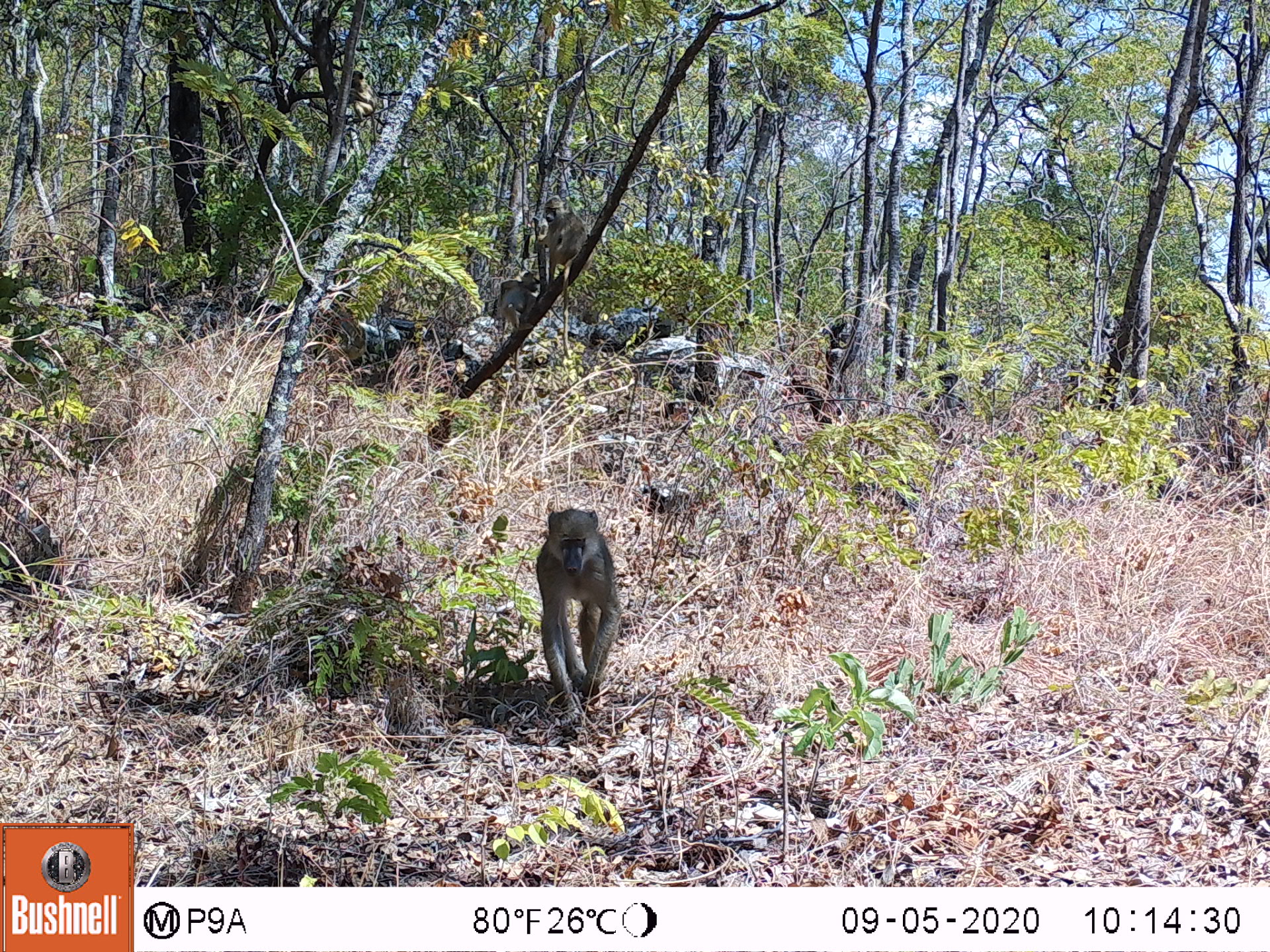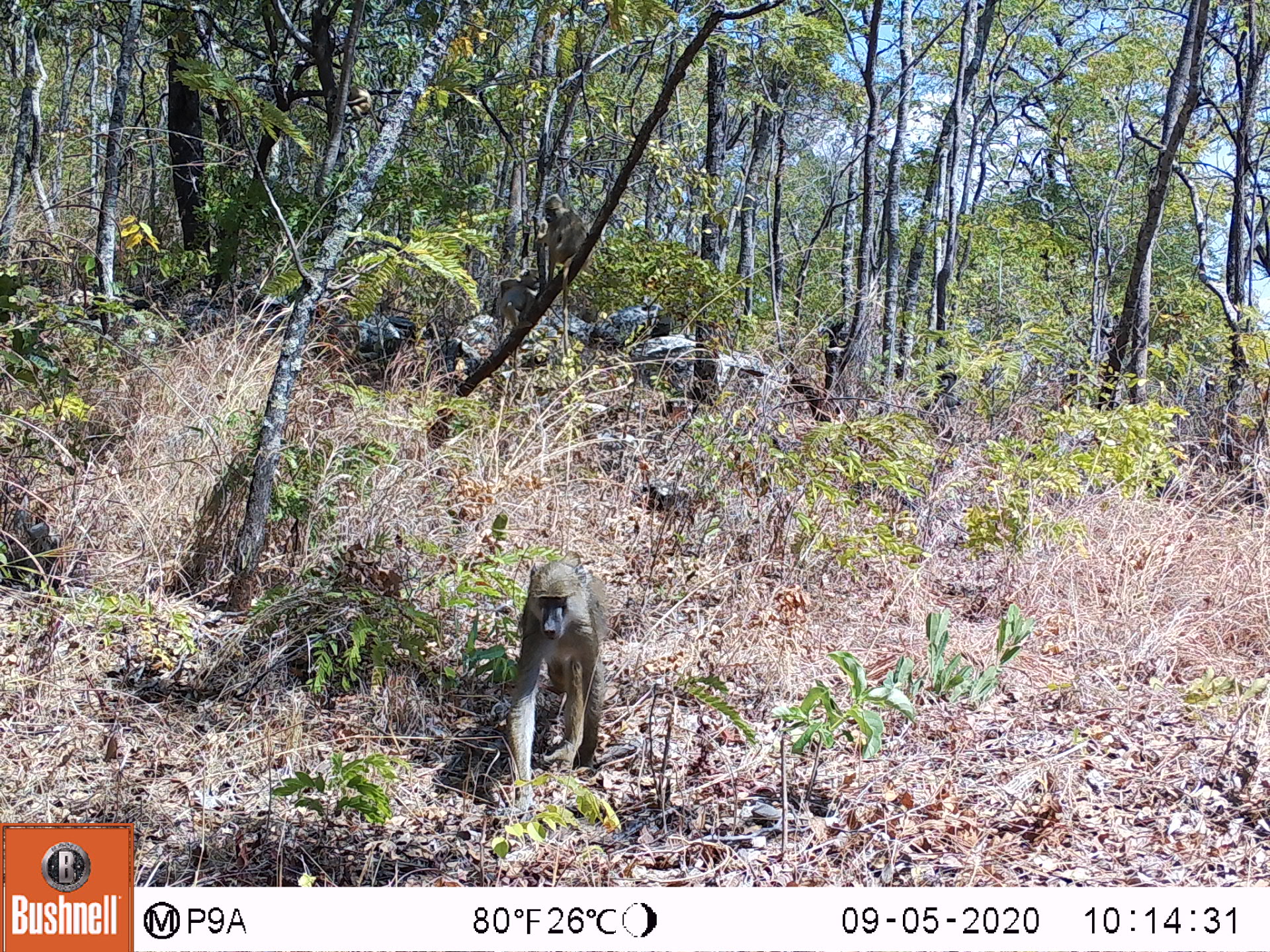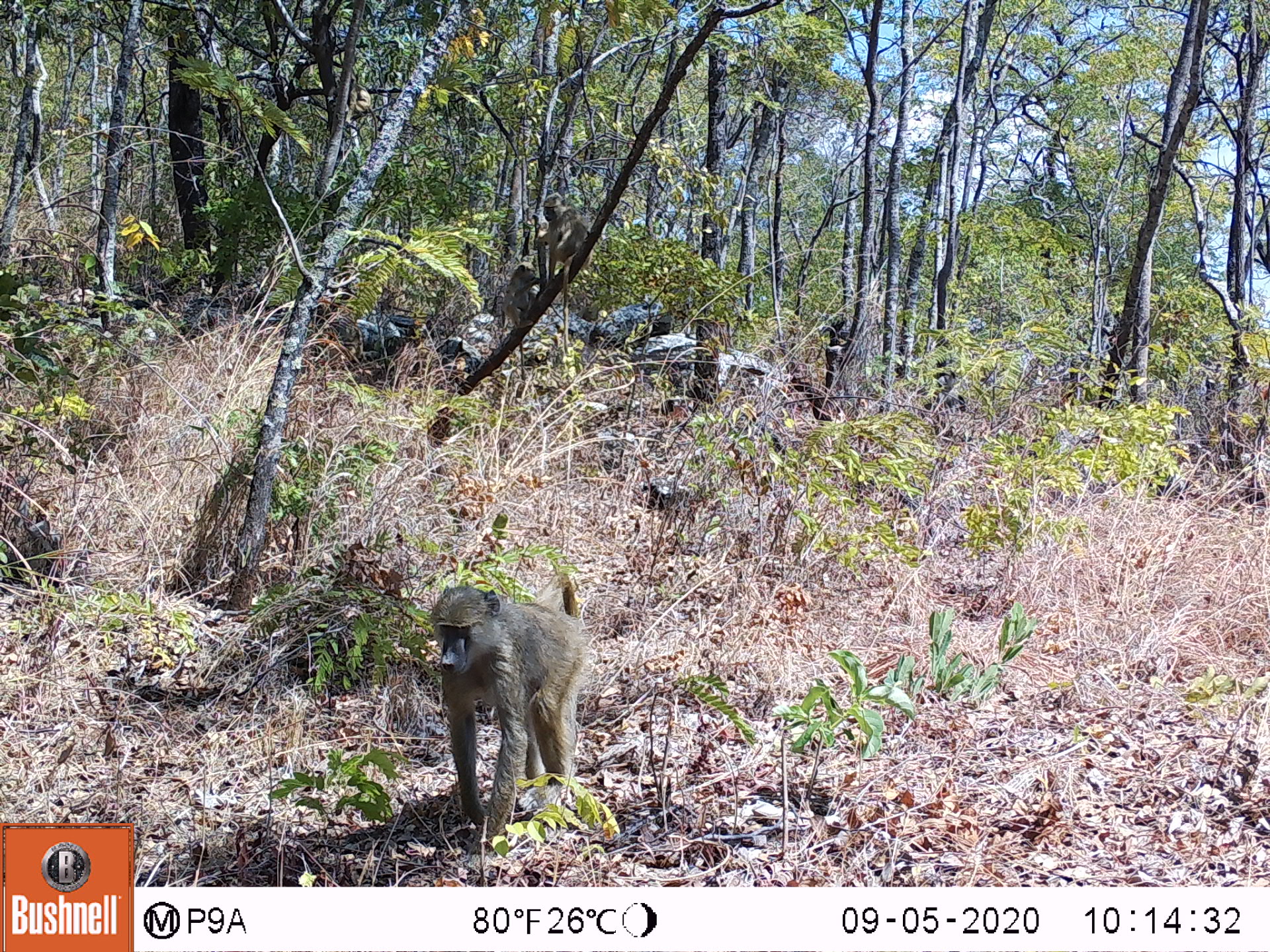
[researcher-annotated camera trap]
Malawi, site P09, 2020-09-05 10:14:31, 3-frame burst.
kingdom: Animalia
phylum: Chordata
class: Mammalia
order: Primates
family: Cercopithecidae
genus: Papio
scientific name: Papio cynocephalus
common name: yellow baboon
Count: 3.